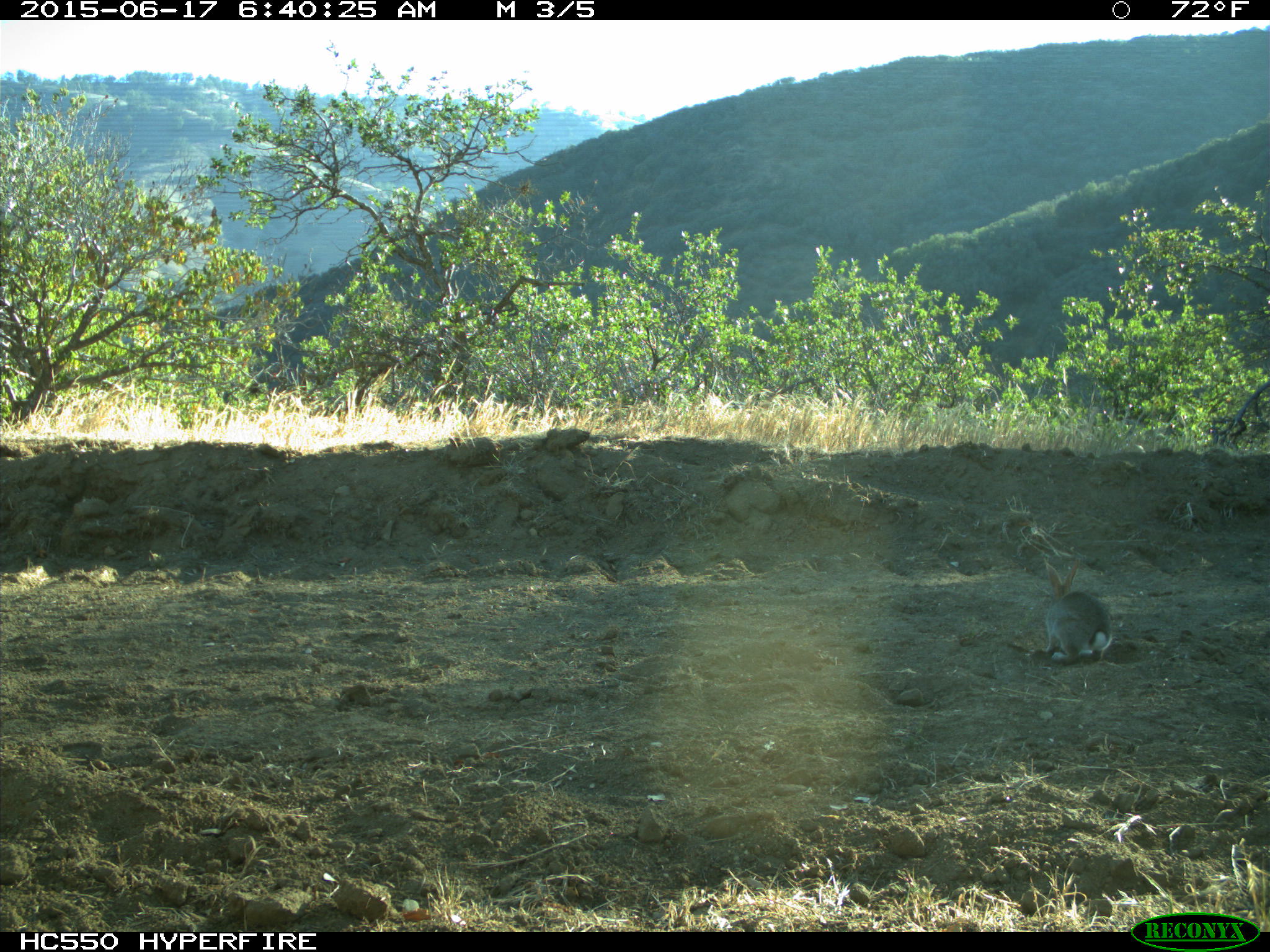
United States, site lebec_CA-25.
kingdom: Animalia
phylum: Chordata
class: Mammalia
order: Lagomorpha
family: Leporidae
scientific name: Leporidae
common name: rabbits and hares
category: unidentified rabbit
Unidentified rabbit (rabbits and hares) (Leporidae).